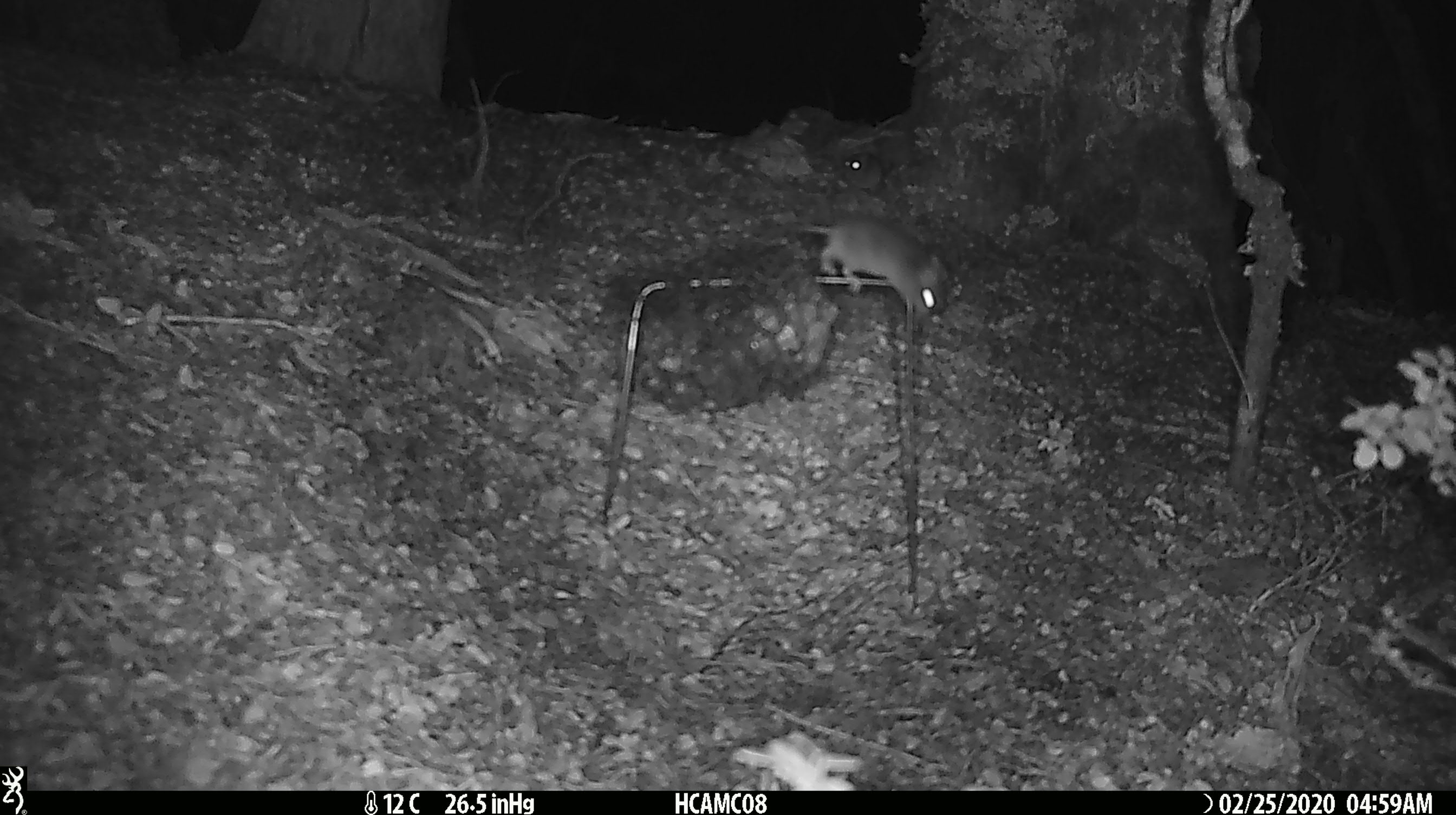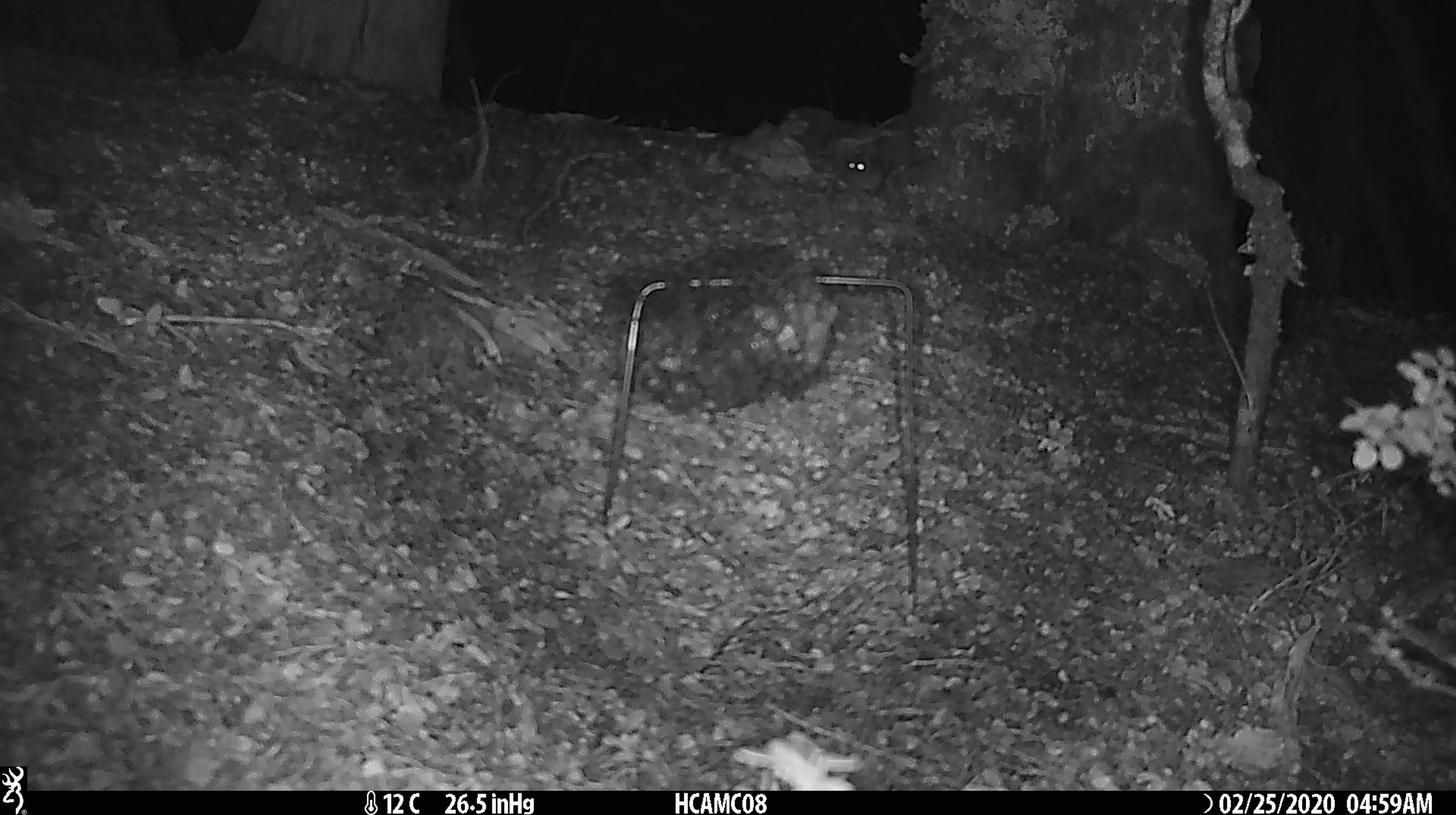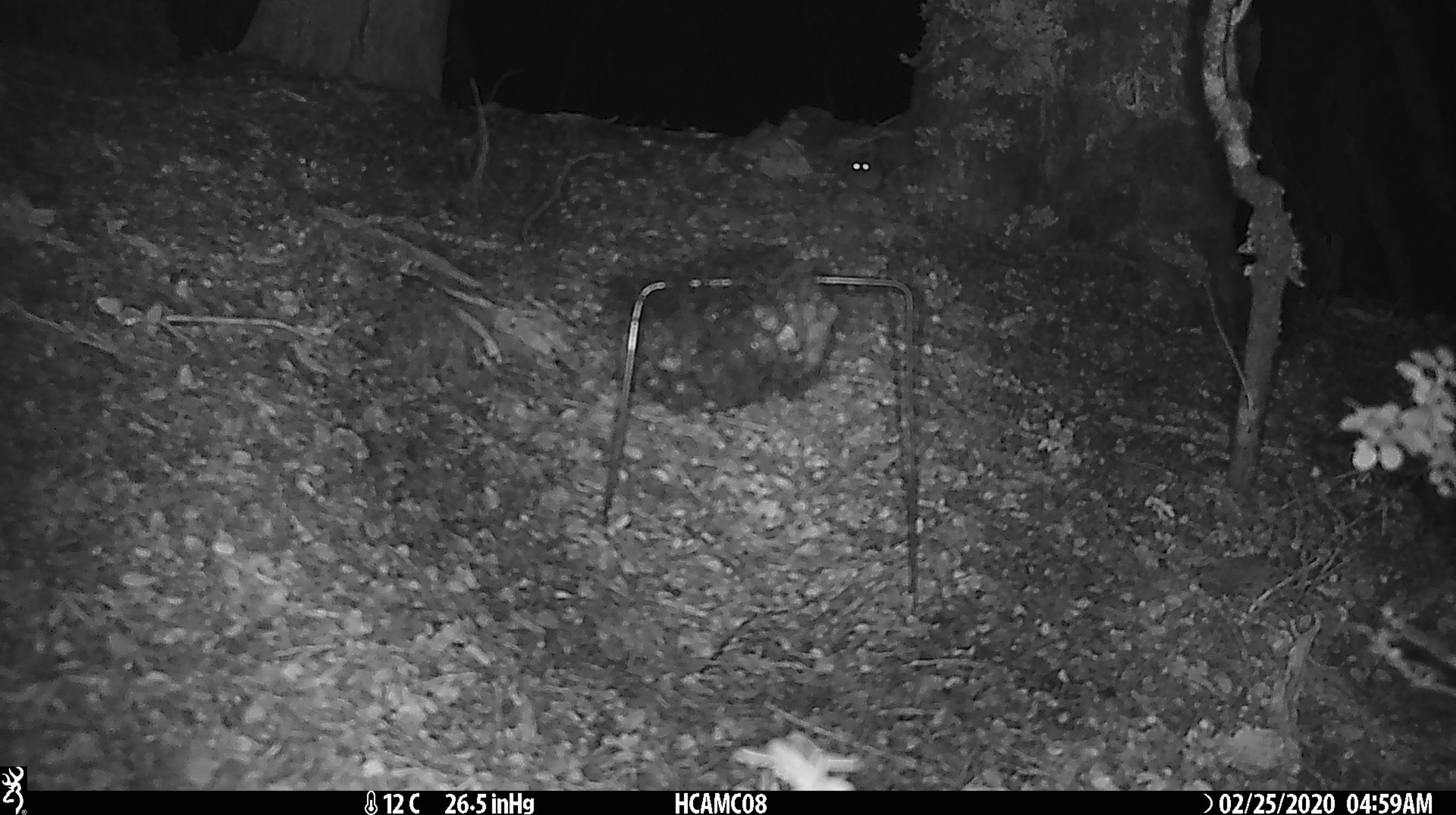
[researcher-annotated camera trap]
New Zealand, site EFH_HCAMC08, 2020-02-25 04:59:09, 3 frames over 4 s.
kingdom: Animalia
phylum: Chordata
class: Mammalia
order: Rodentia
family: Muridae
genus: Mus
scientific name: Mus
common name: mouse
Mouse (Mus).